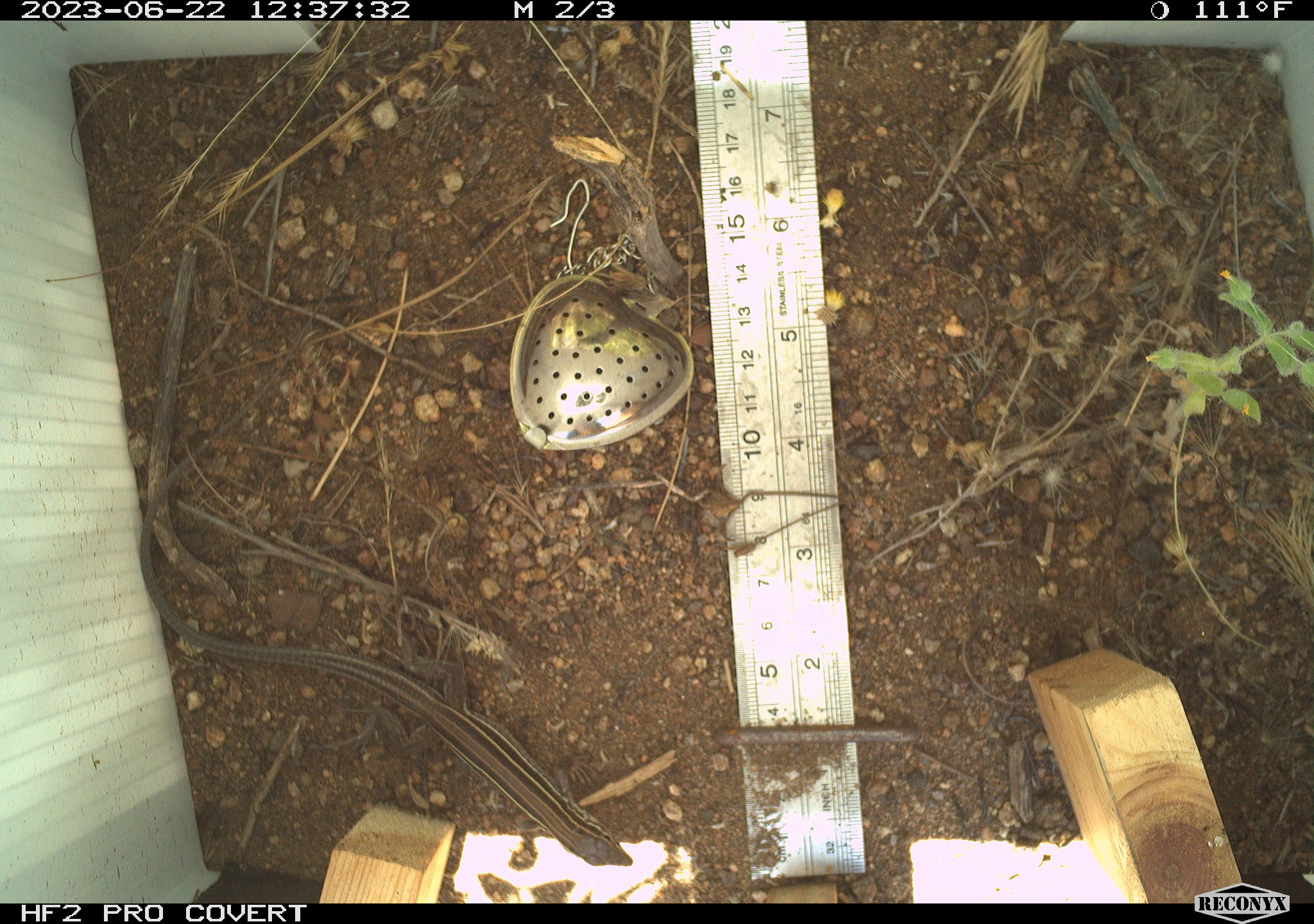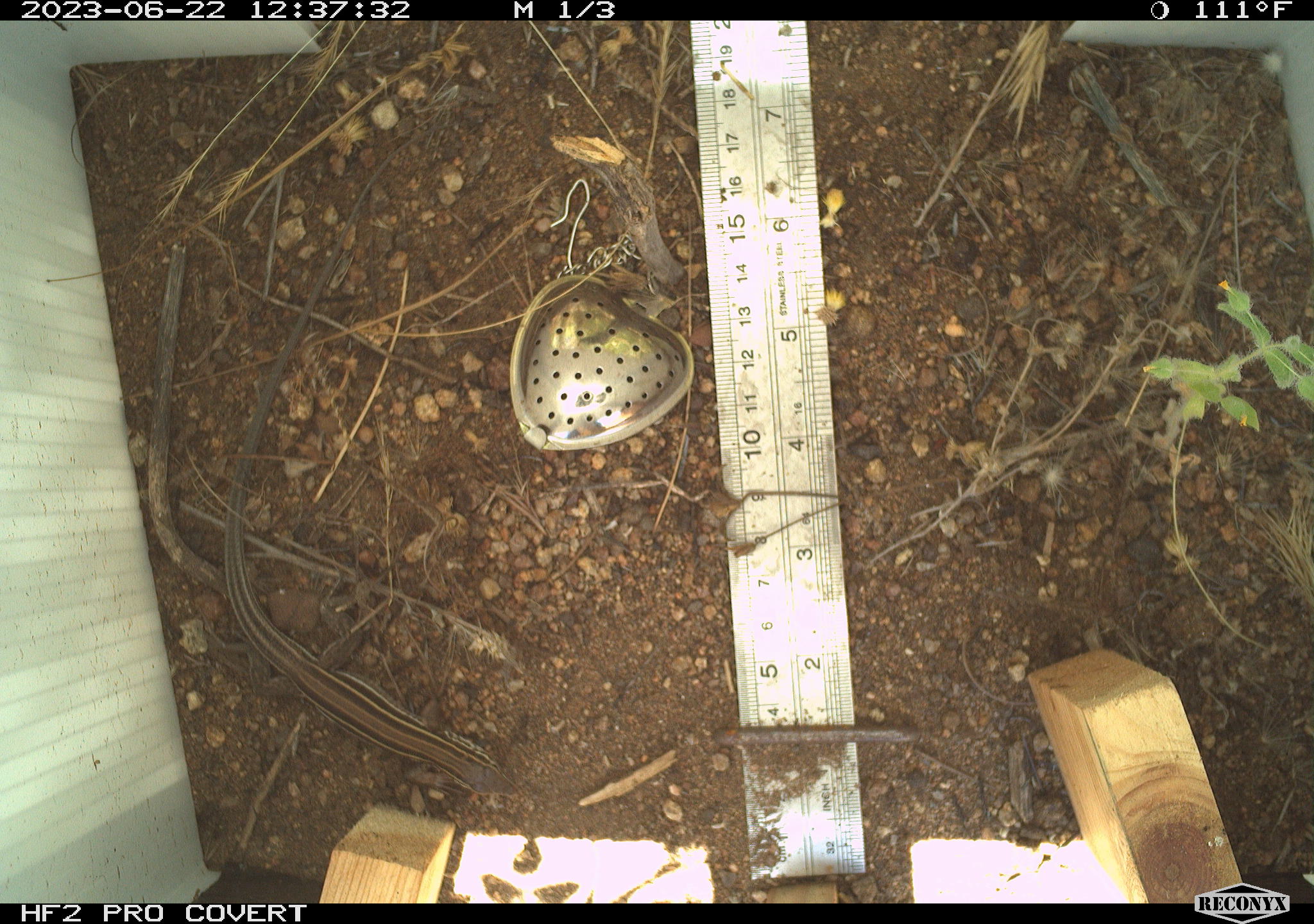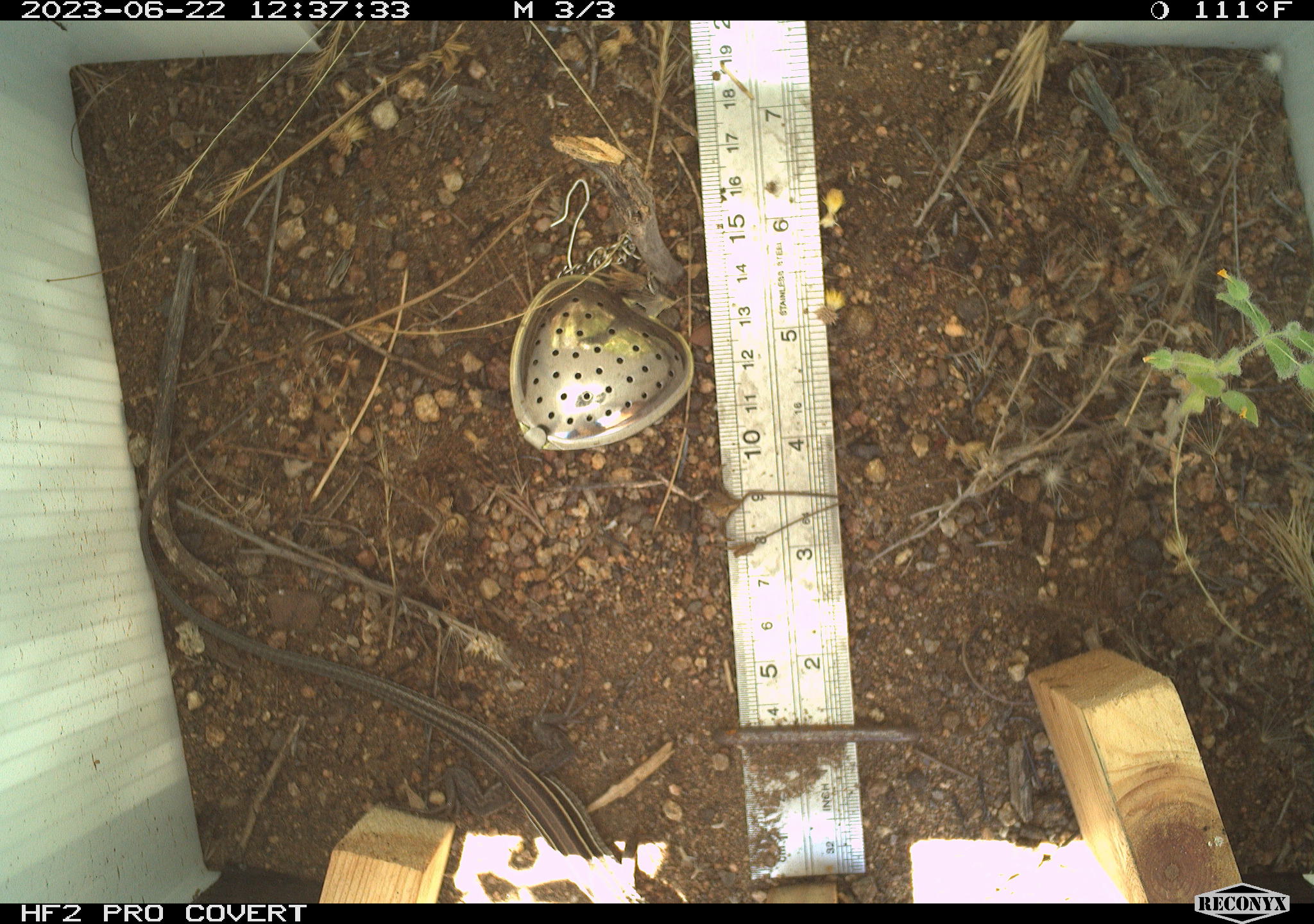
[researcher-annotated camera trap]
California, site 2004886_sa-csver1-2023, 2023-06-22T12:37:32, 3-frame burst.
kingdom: Animalia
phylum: Chordata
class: Reptilia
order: Squamata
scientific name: Squamata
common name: lizards and snakes